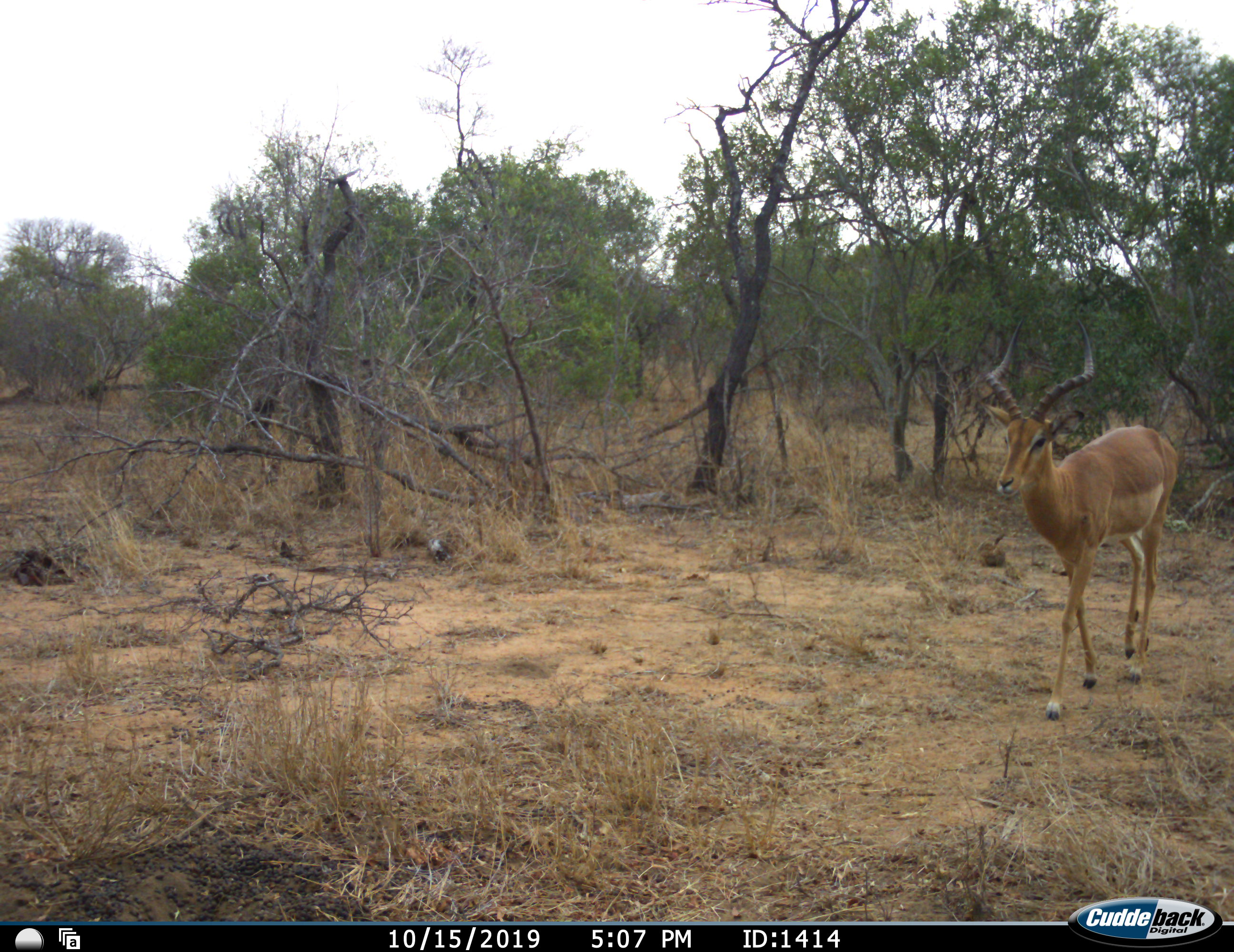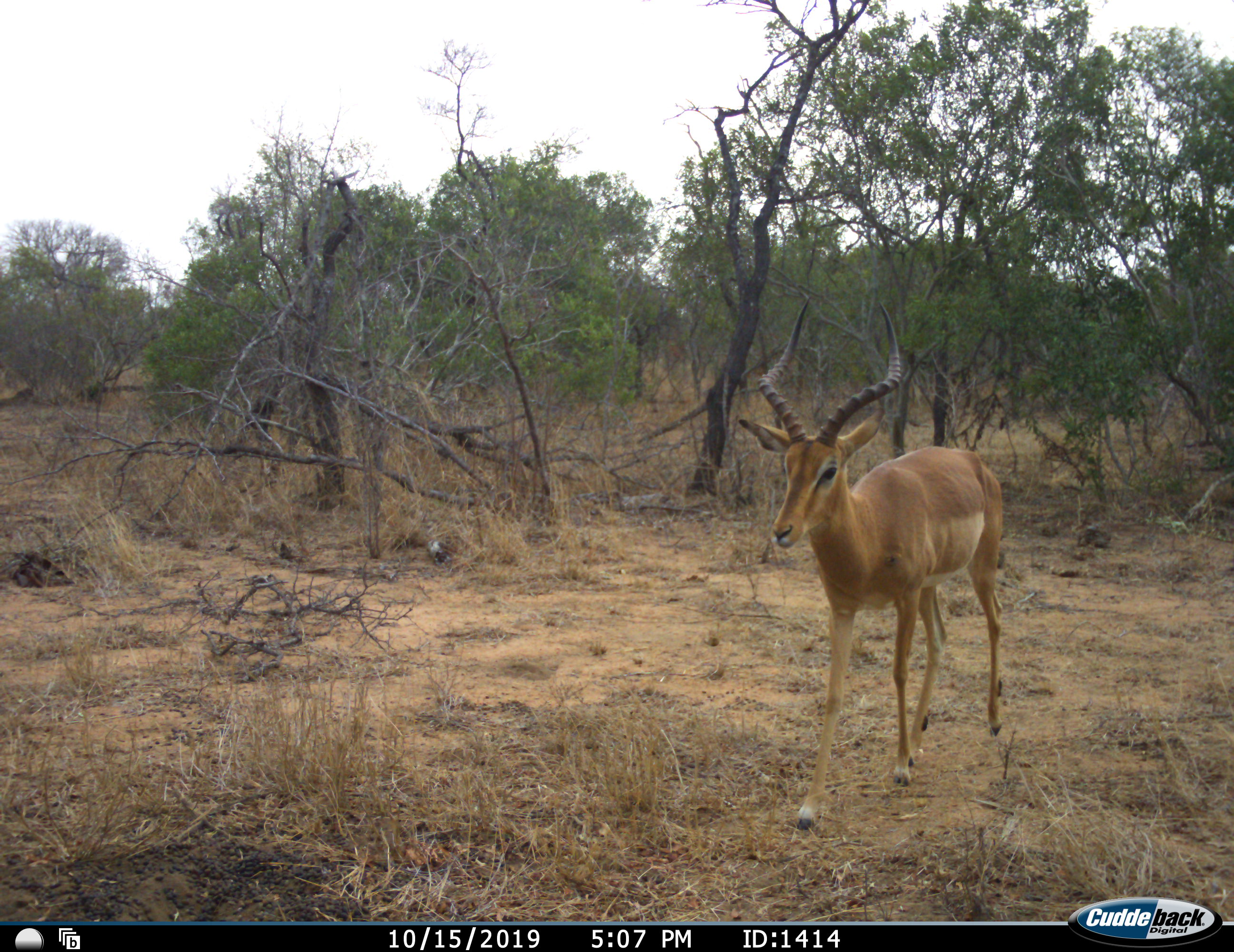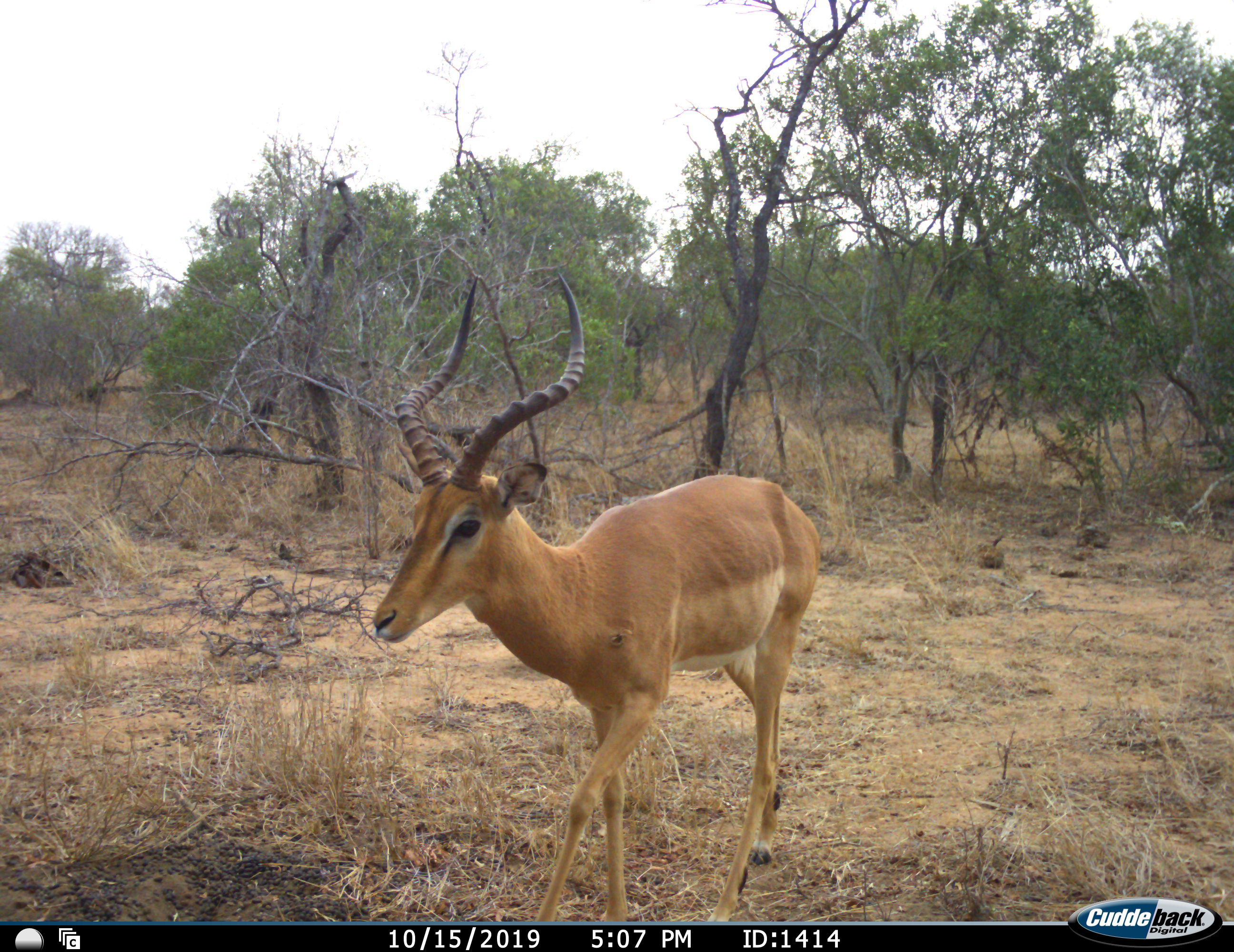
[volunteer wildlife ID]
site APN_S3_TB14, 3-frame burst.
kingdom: Animalia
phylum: Chordata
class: Mammalia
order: Artiodactyla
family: Bovidae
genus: Aepyceros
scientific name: Aepyceros melampus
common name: impala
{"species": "impala (Aepyceros melampus)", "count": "1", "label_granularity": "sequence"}